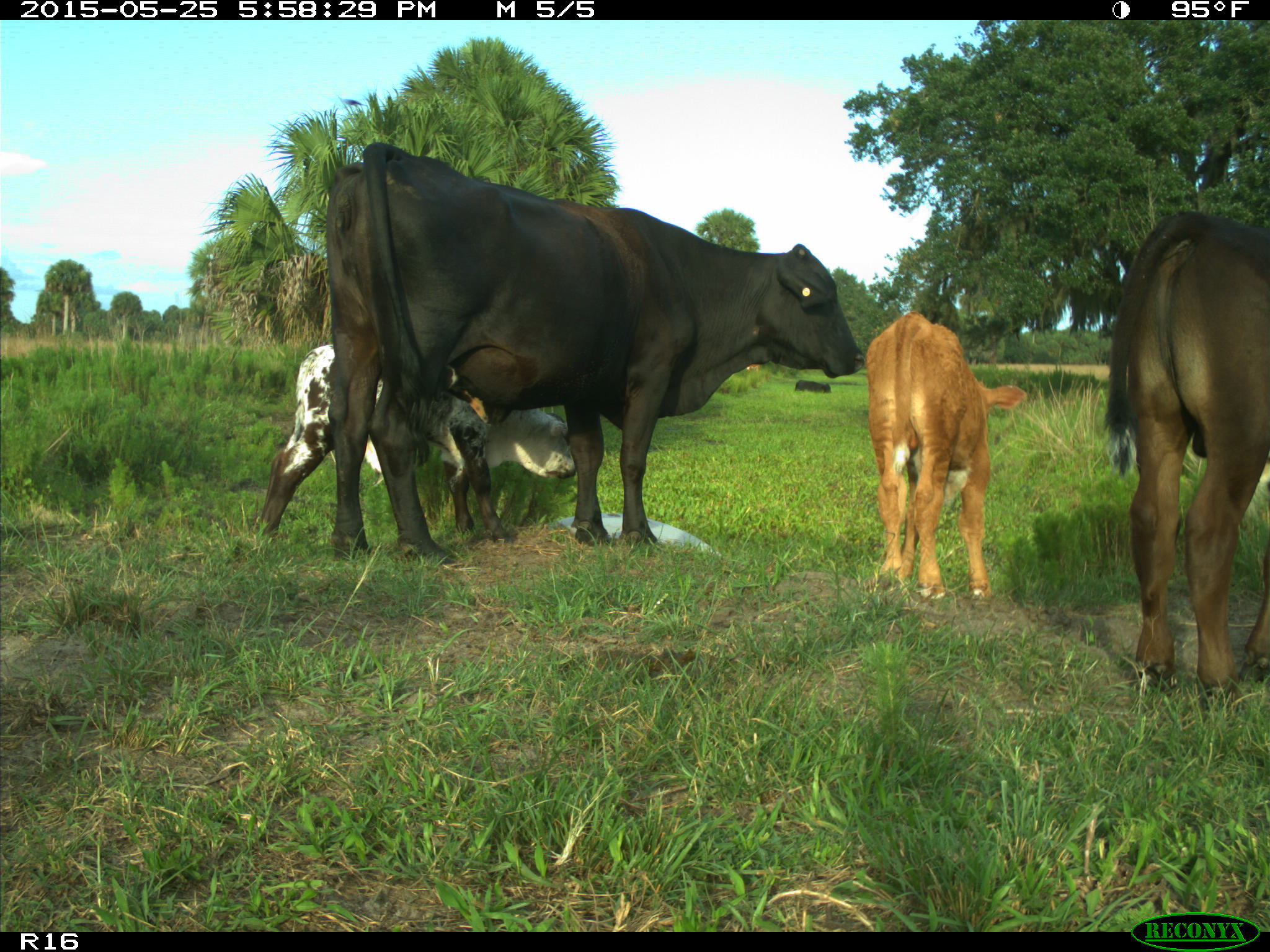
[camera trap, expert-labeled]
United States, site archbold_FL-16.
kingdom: Animalia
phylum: Chordata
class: Mammalia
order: Artiodactyla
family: Bovidae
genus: Bos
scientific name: Bos taurus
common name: domestic cow